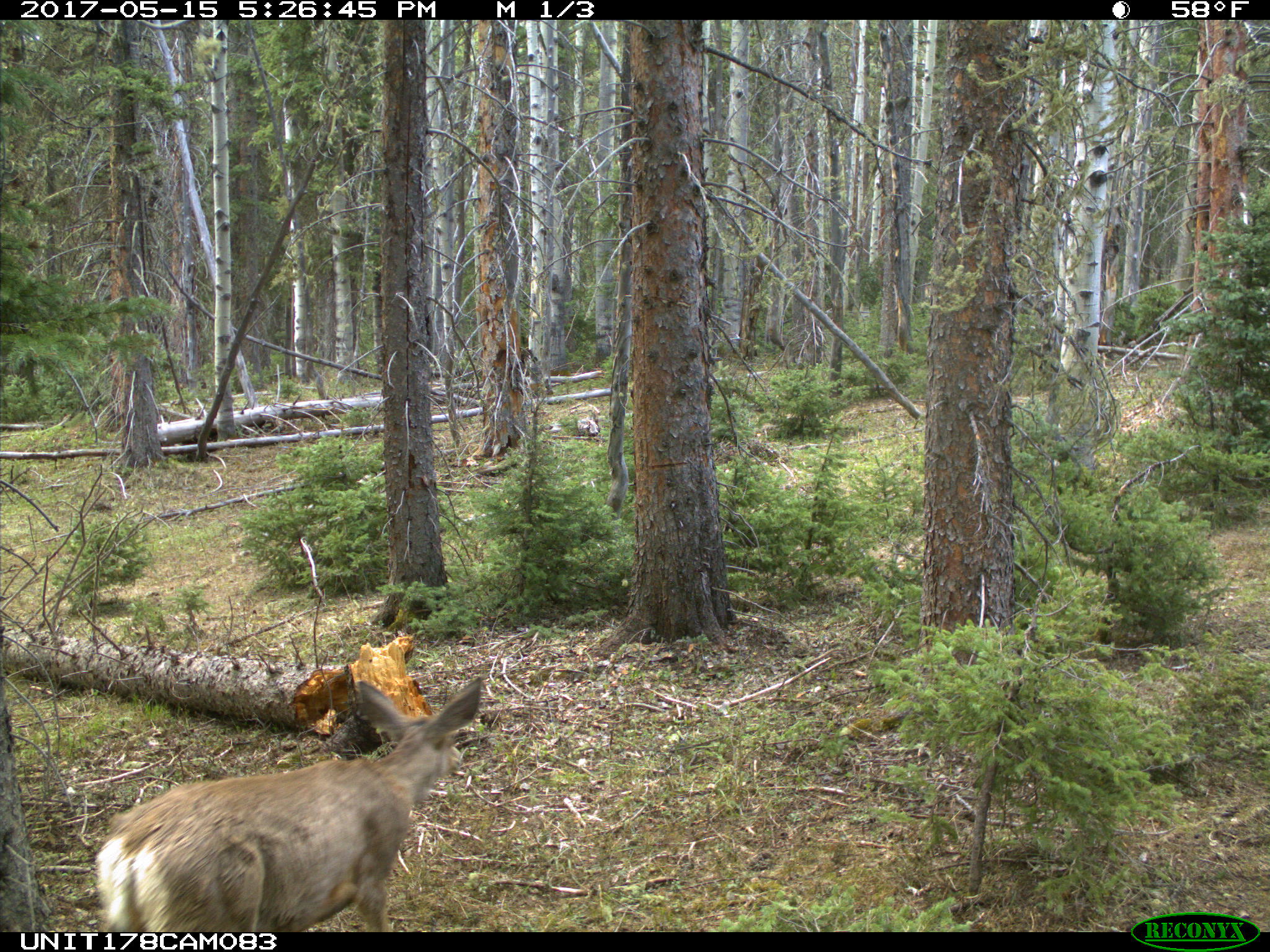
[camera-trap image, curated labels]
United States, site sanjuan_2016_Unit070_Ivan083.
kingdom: Animalia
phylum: Chordata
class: Mammalia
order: Artiodactyla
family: Cervidae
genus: Odocoileus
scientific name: Odocoileus hemionus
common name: mule deer